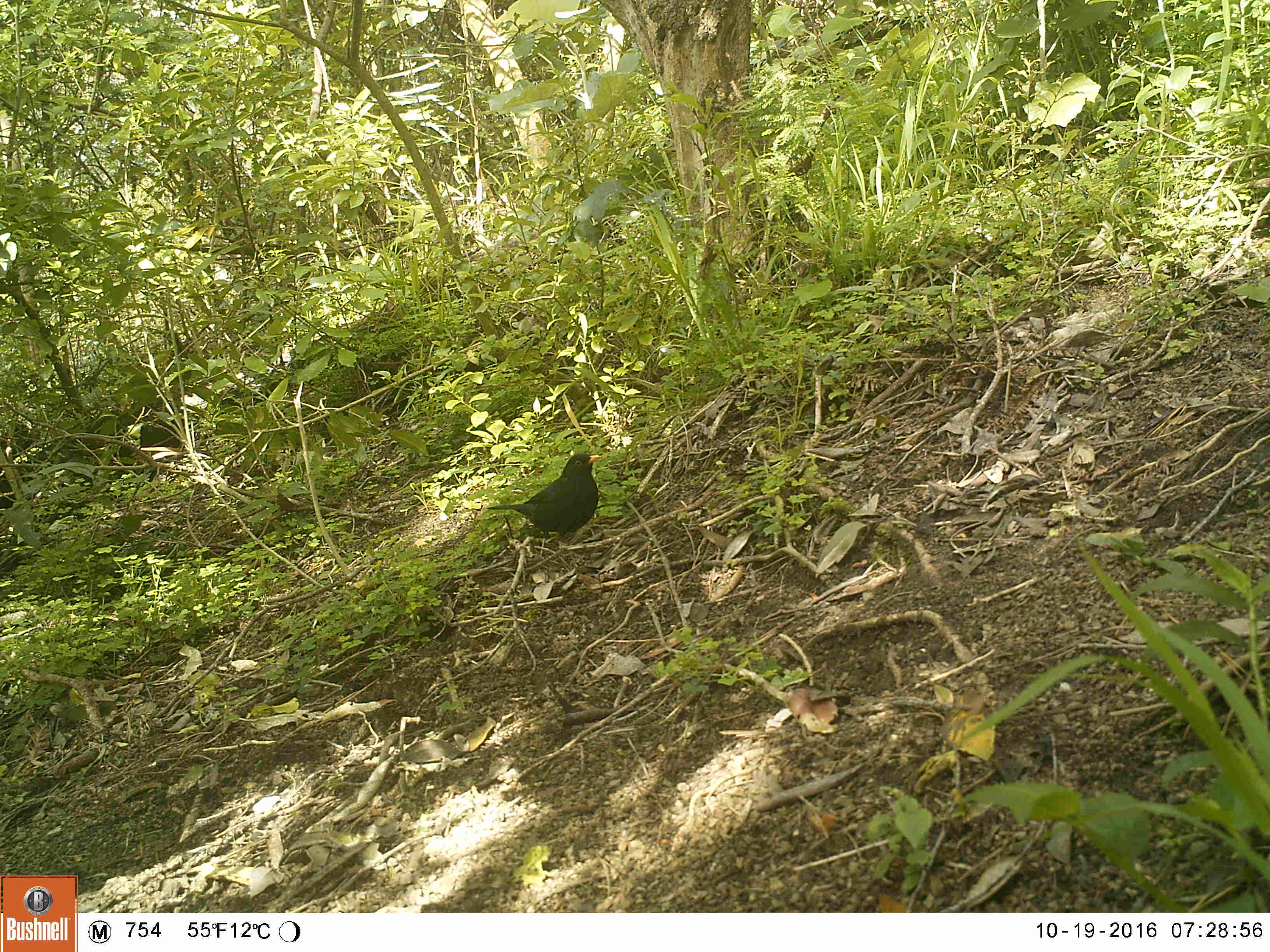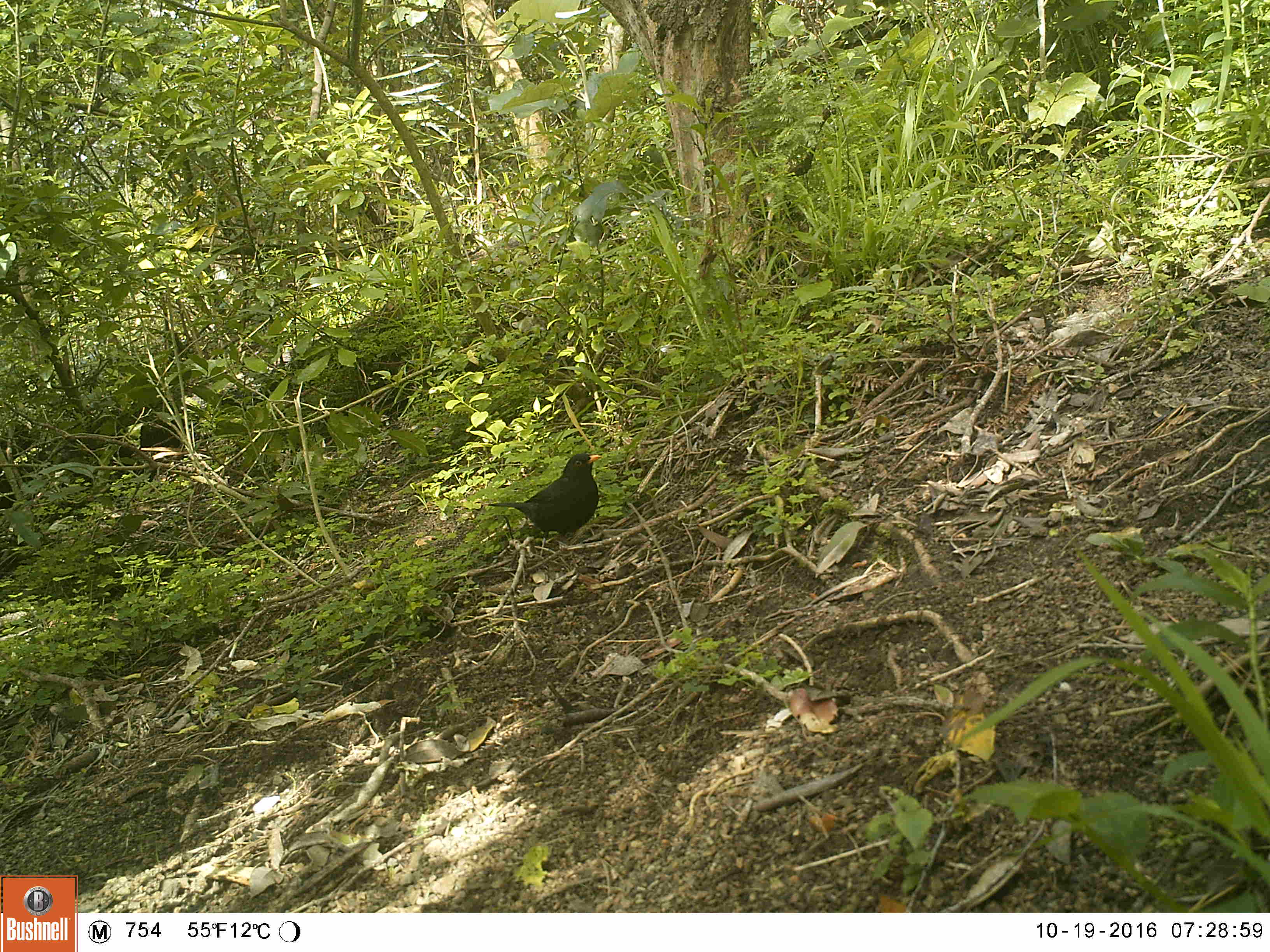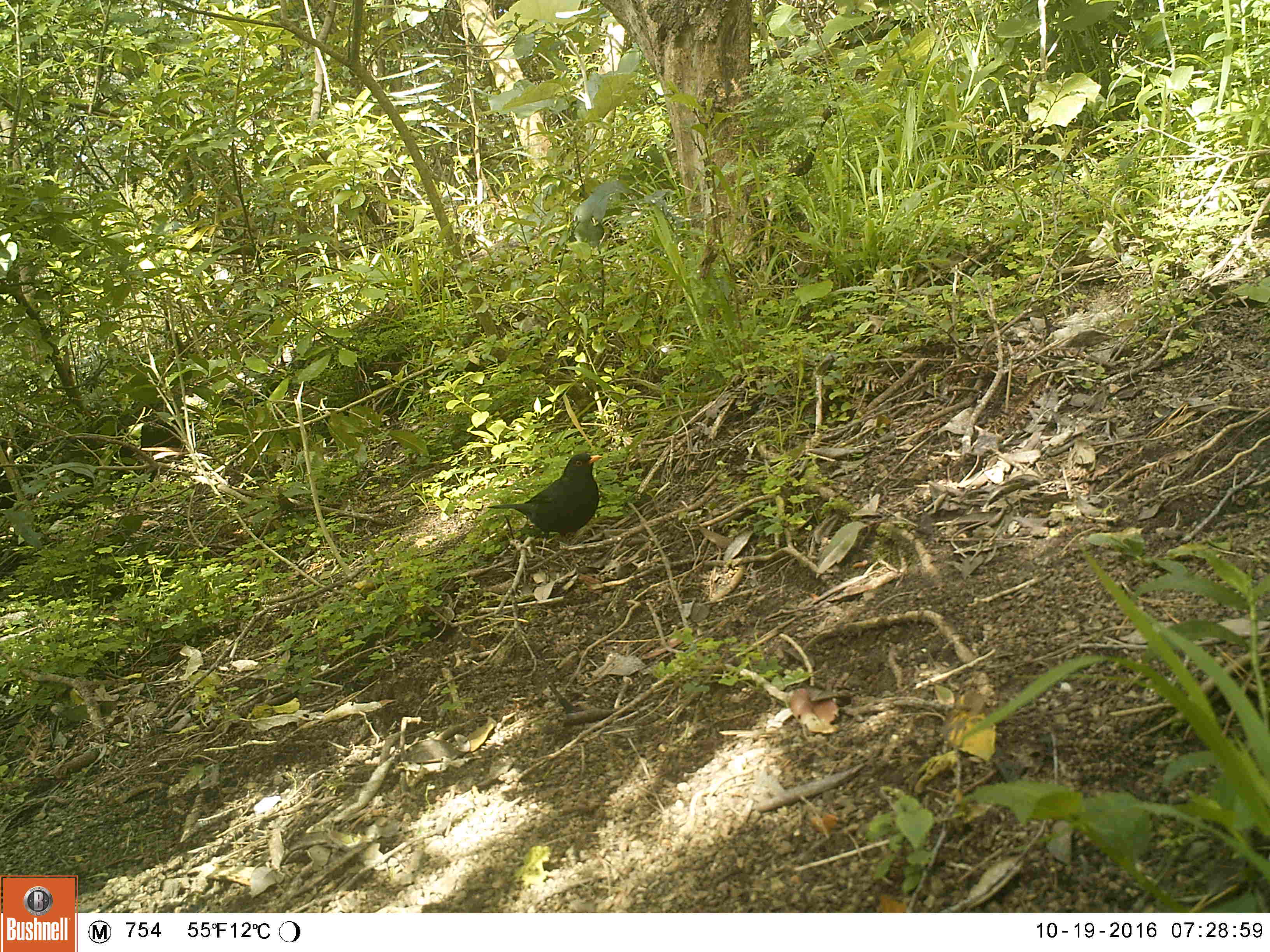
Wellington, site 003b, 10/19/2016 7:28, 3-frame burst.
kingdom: Animalia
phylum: Chordata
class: Aves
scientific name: Aves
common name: bird